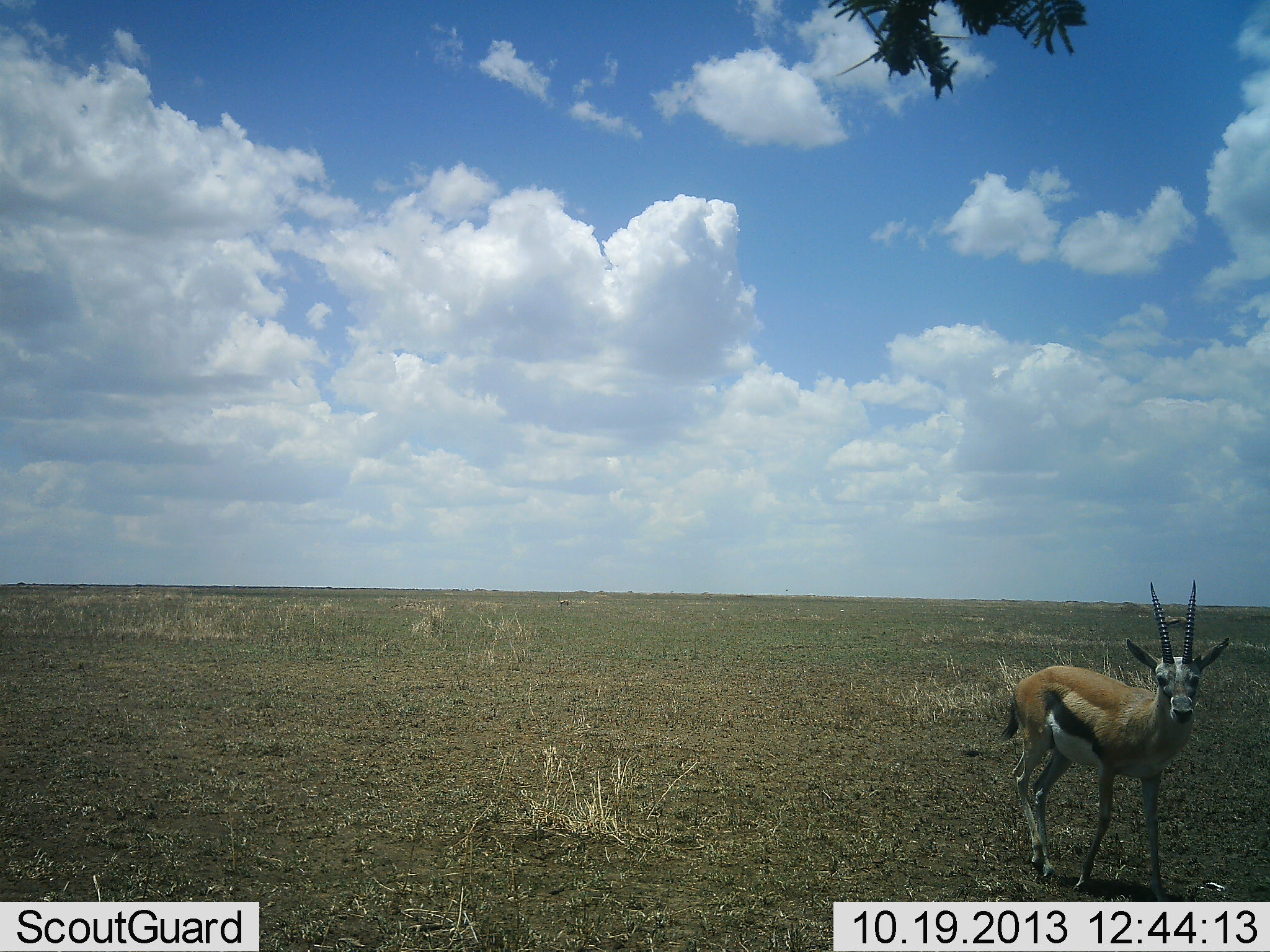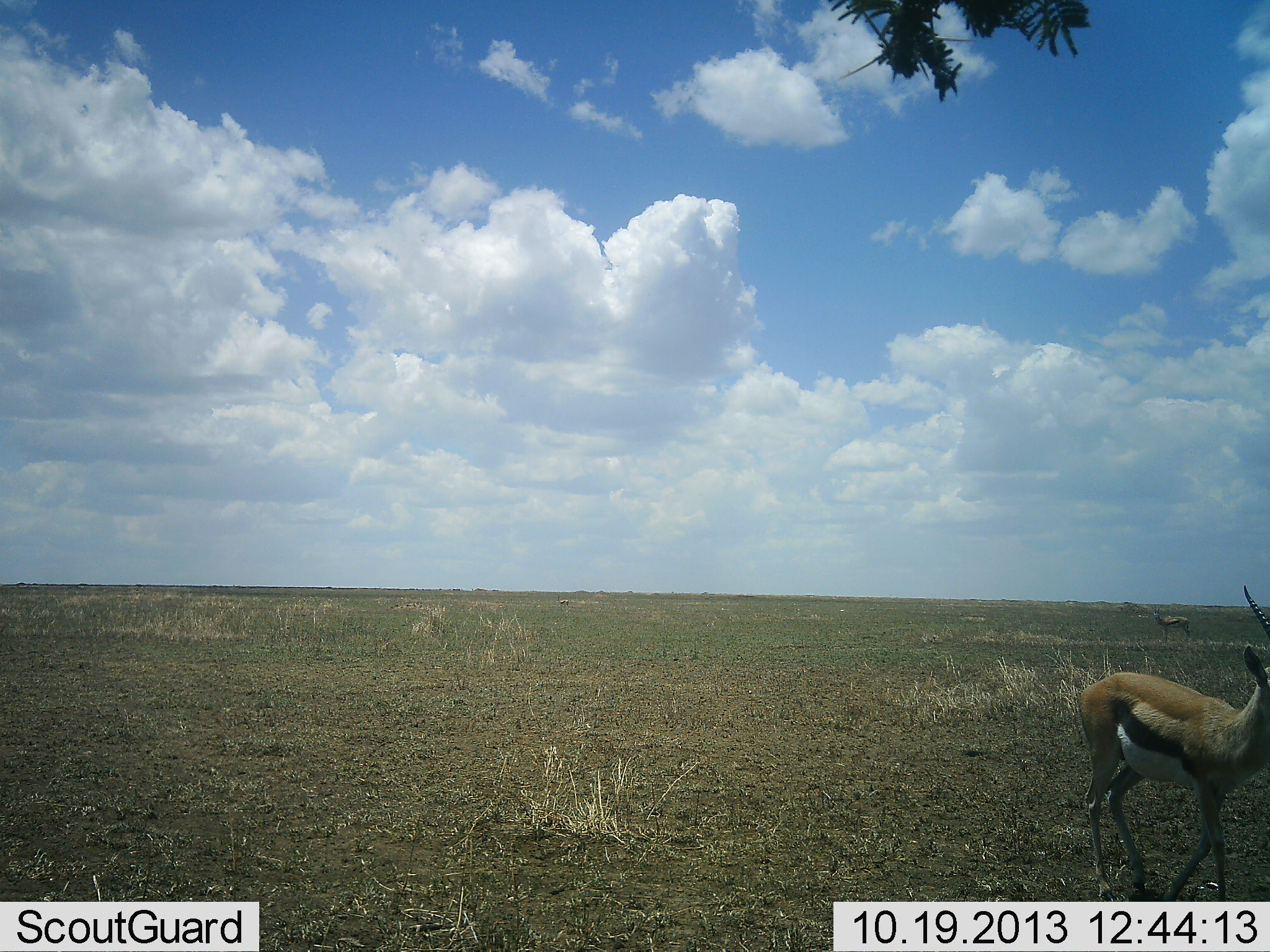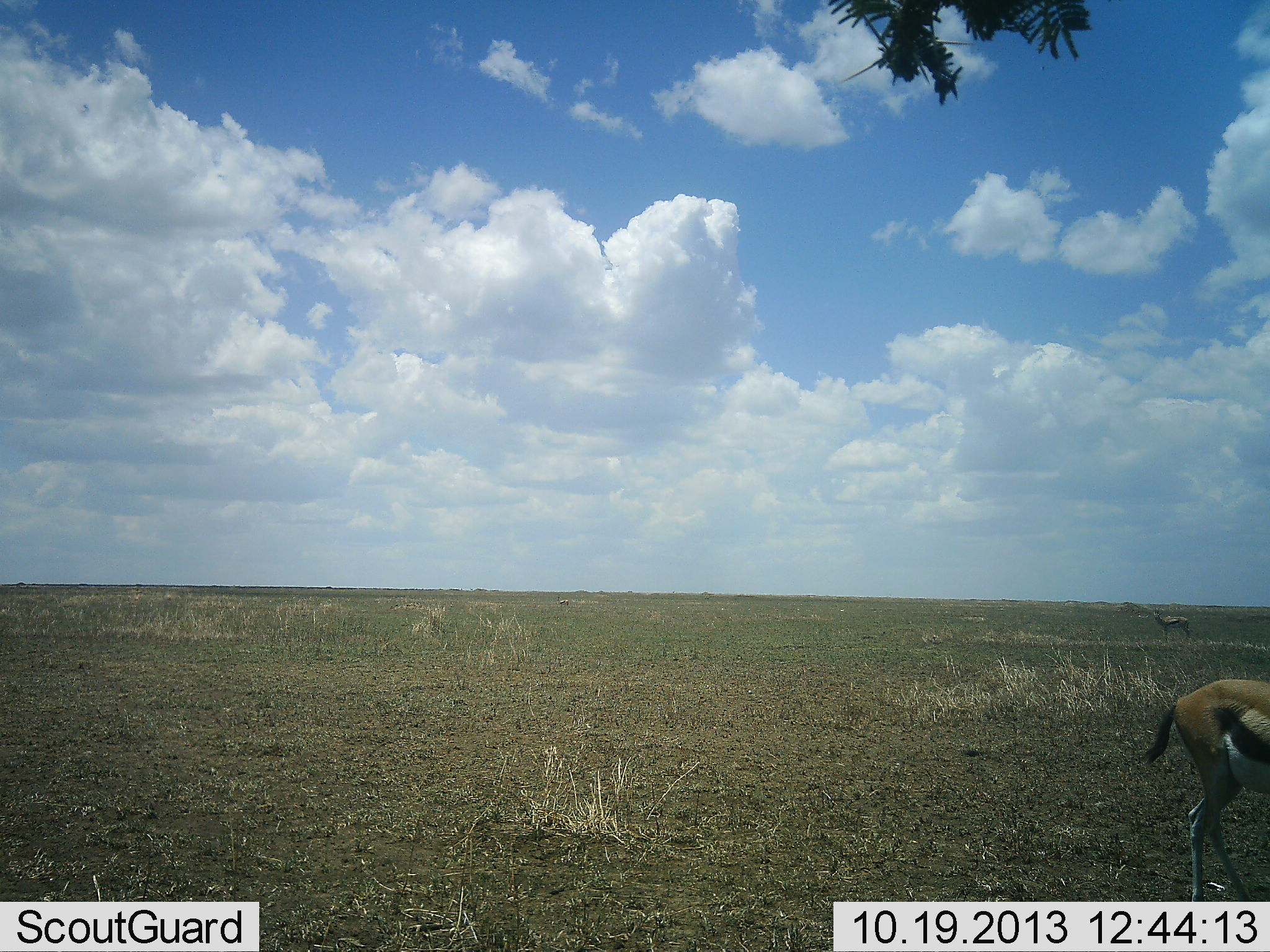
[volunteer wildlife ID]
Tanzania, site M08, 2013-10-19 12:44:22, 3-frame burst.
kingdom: Animalia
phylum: Chordata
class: Mammalia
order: Artiodactyla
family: Bovidae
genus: Eudorcas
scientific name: Eudorcas thomsonii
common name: thomson's gazelle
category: gazellethomsons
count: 2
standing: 50%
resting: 0%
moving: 80%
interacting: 0%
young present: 0%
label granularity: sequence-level